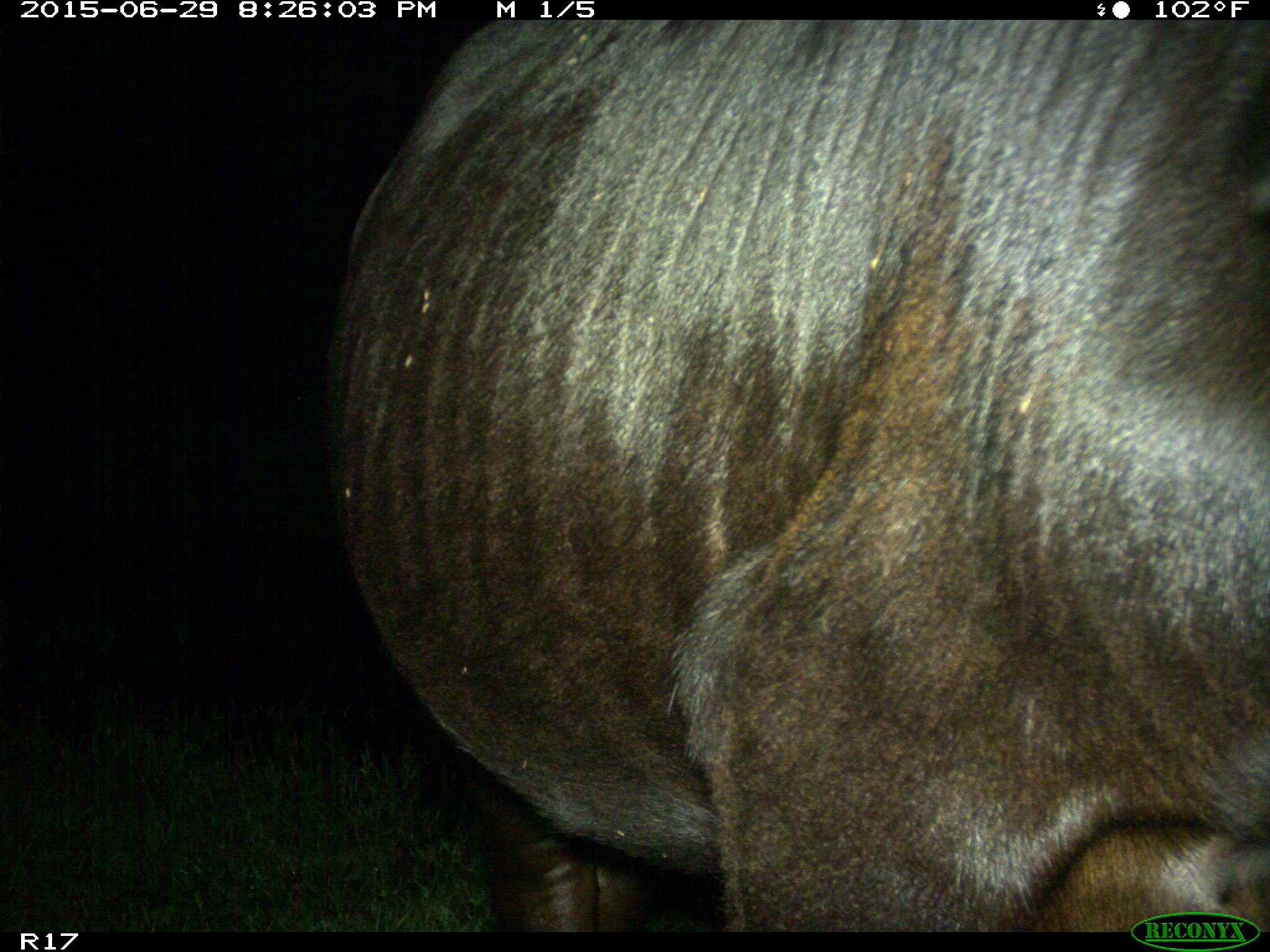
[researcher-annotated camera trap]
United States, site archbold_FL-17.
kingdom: Animalia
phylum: Chordata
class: Mammalia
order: Artiodactyla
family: Bovidae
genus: Bos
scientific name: Bos taurus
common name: domestic cow